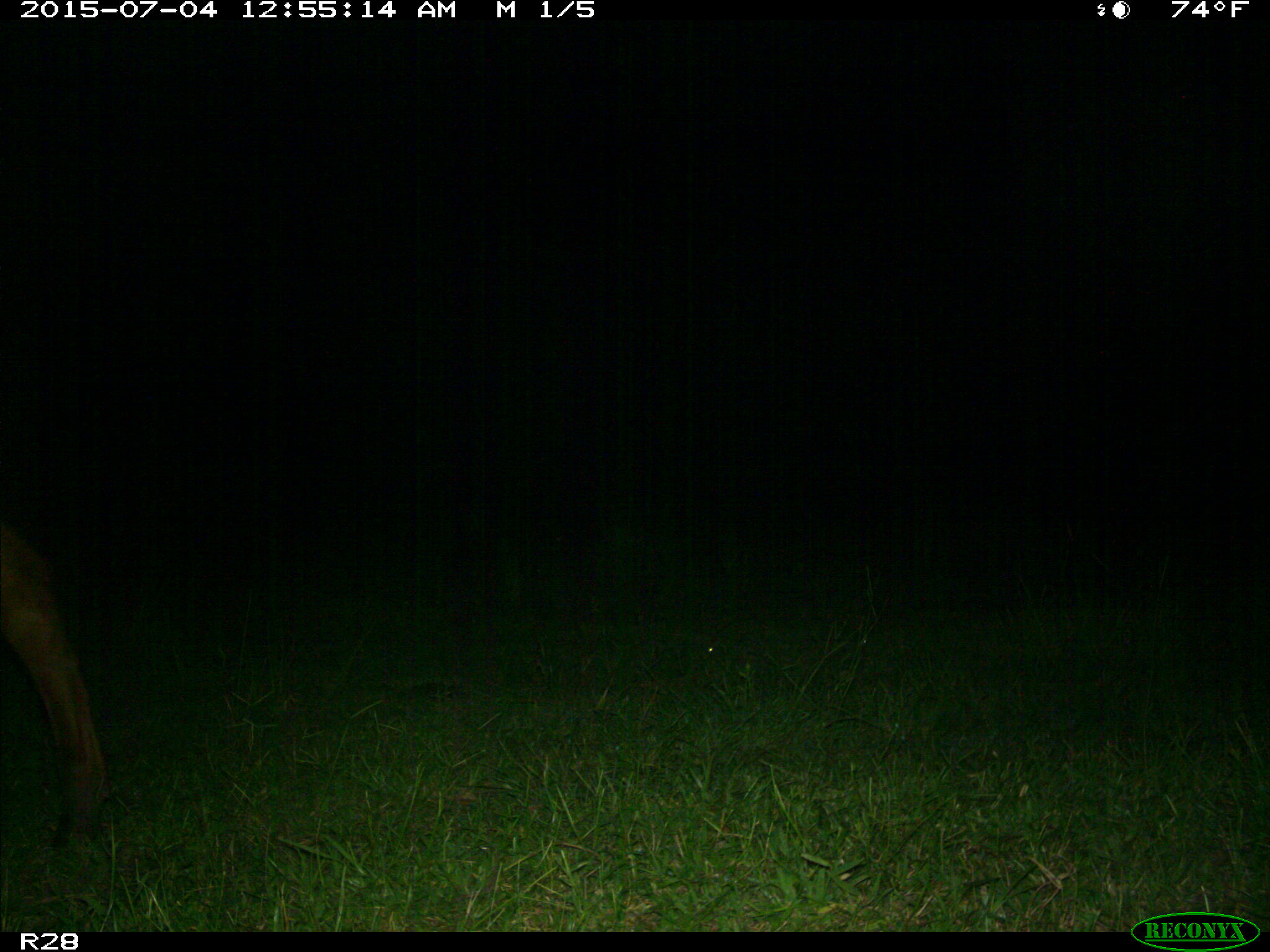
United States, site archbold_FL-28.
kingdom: Animalia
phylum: Chordata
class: Mammalia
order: Artiodactyla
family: Bovidae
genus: Bos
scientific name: Bos taurus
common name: domestic cow